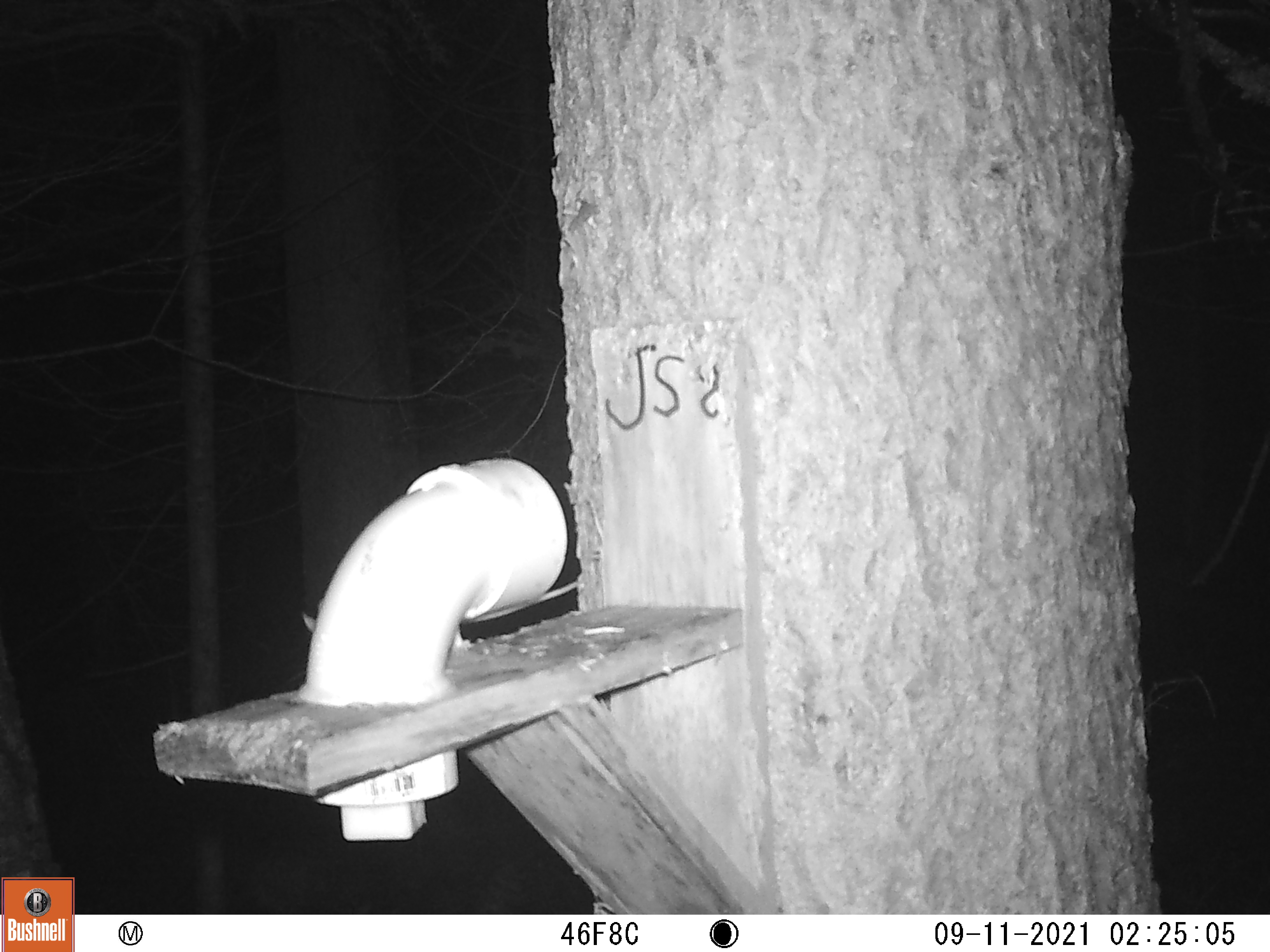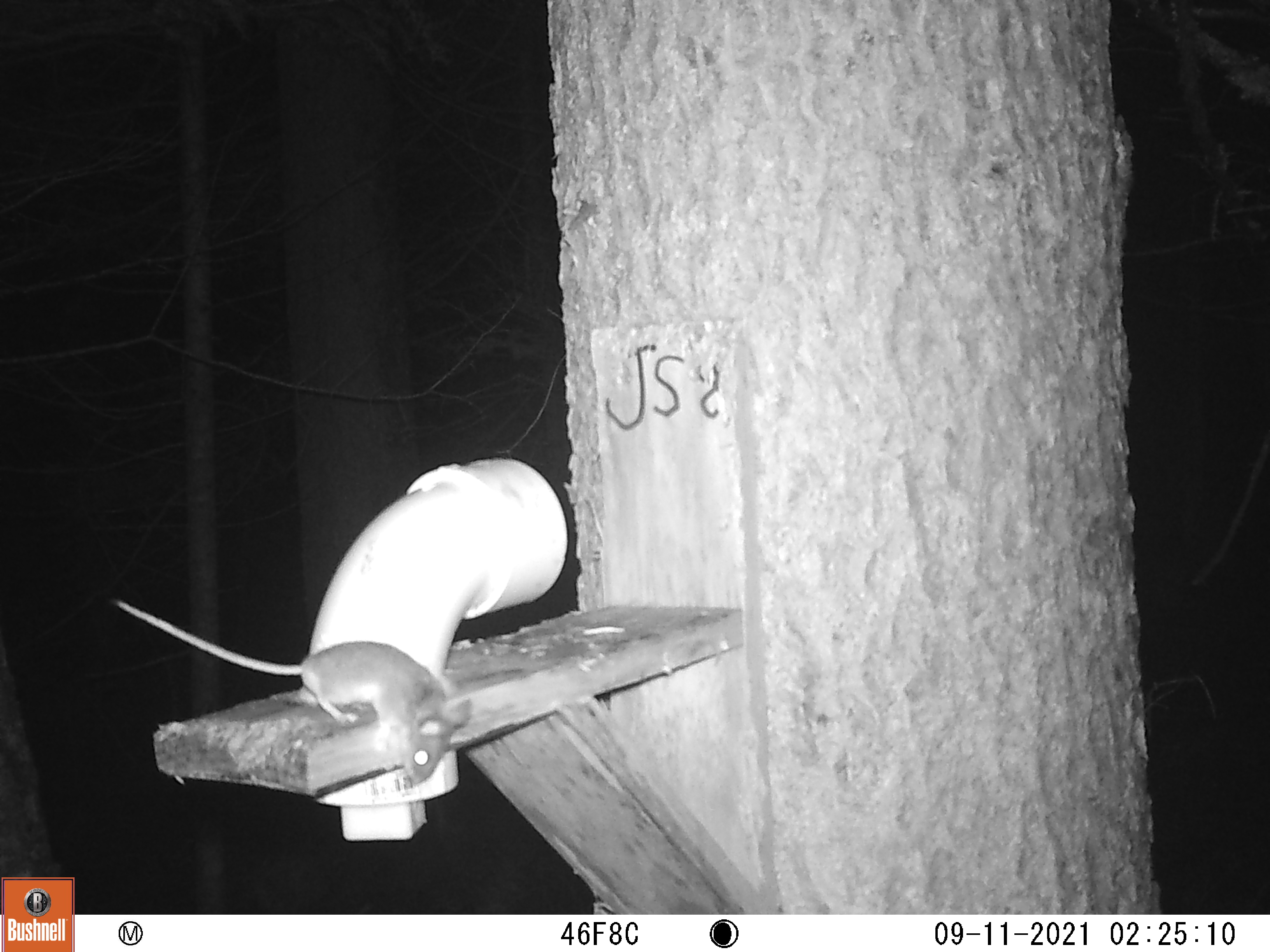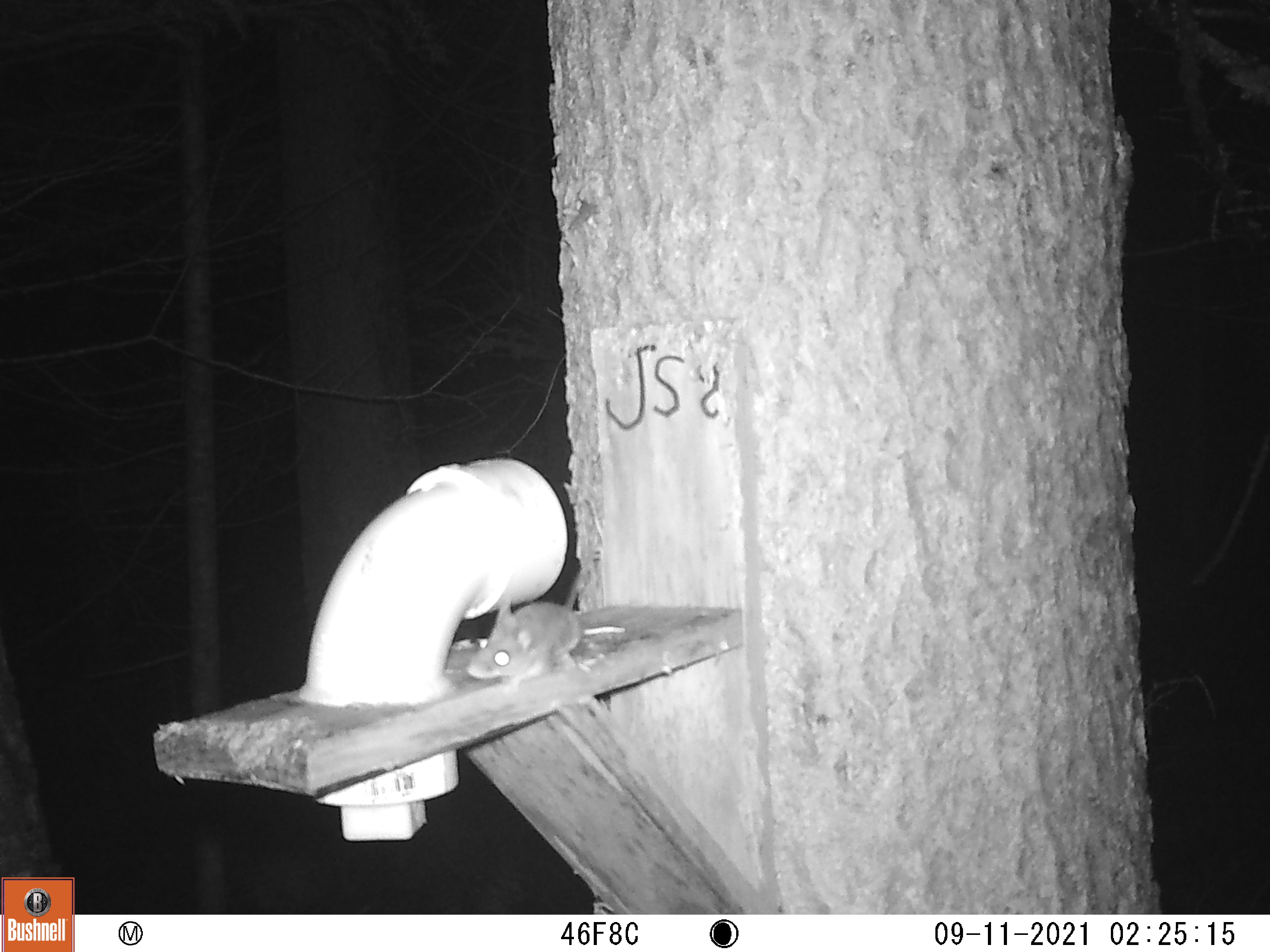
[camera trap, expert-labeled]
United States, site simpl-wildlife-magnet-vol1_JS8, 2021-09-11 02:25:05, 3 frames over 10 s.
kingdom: Animalia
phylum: Chordata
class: Mammalia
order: Rodentia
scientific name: Rodentia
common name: mouse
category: mouse sp.